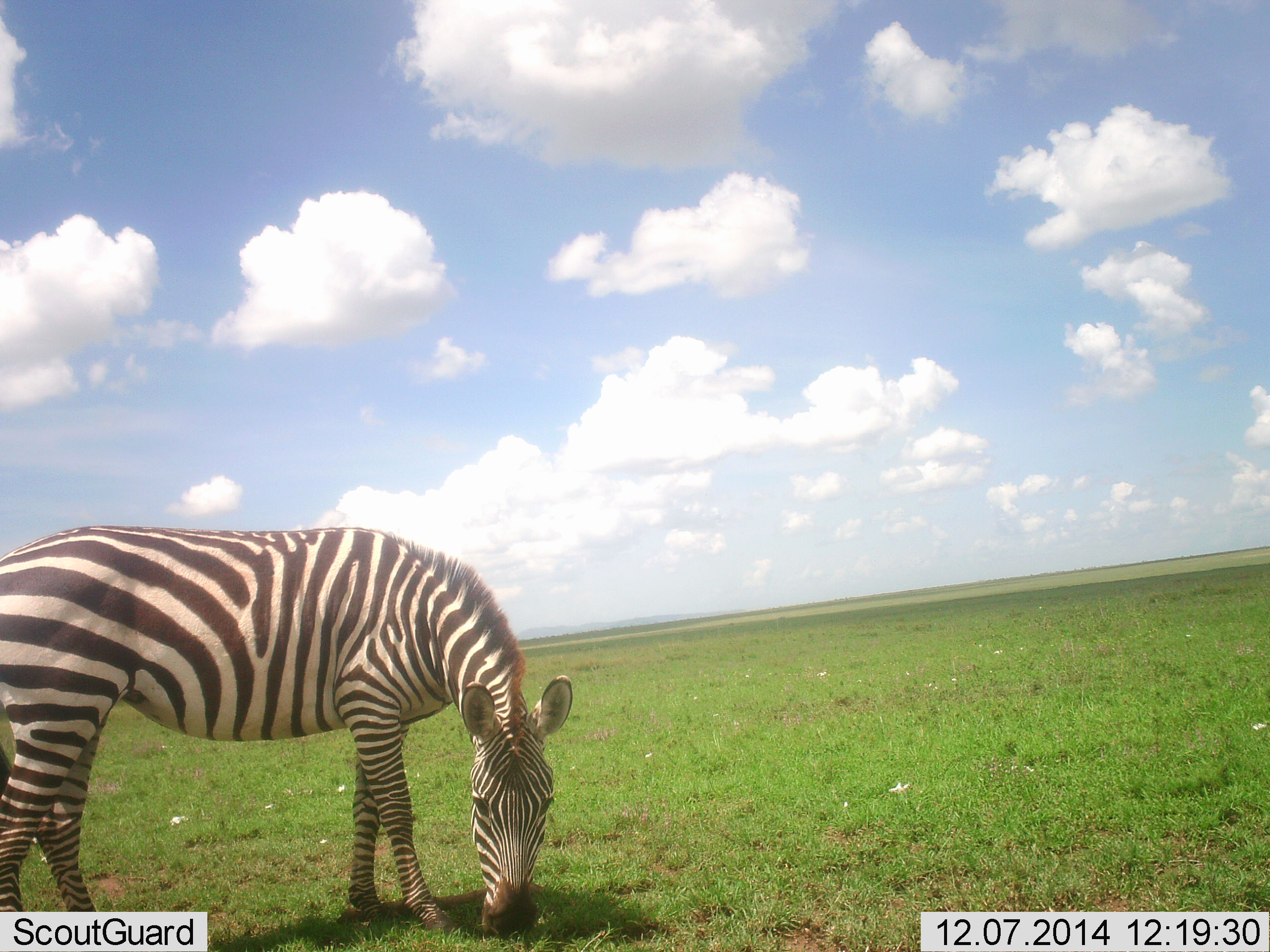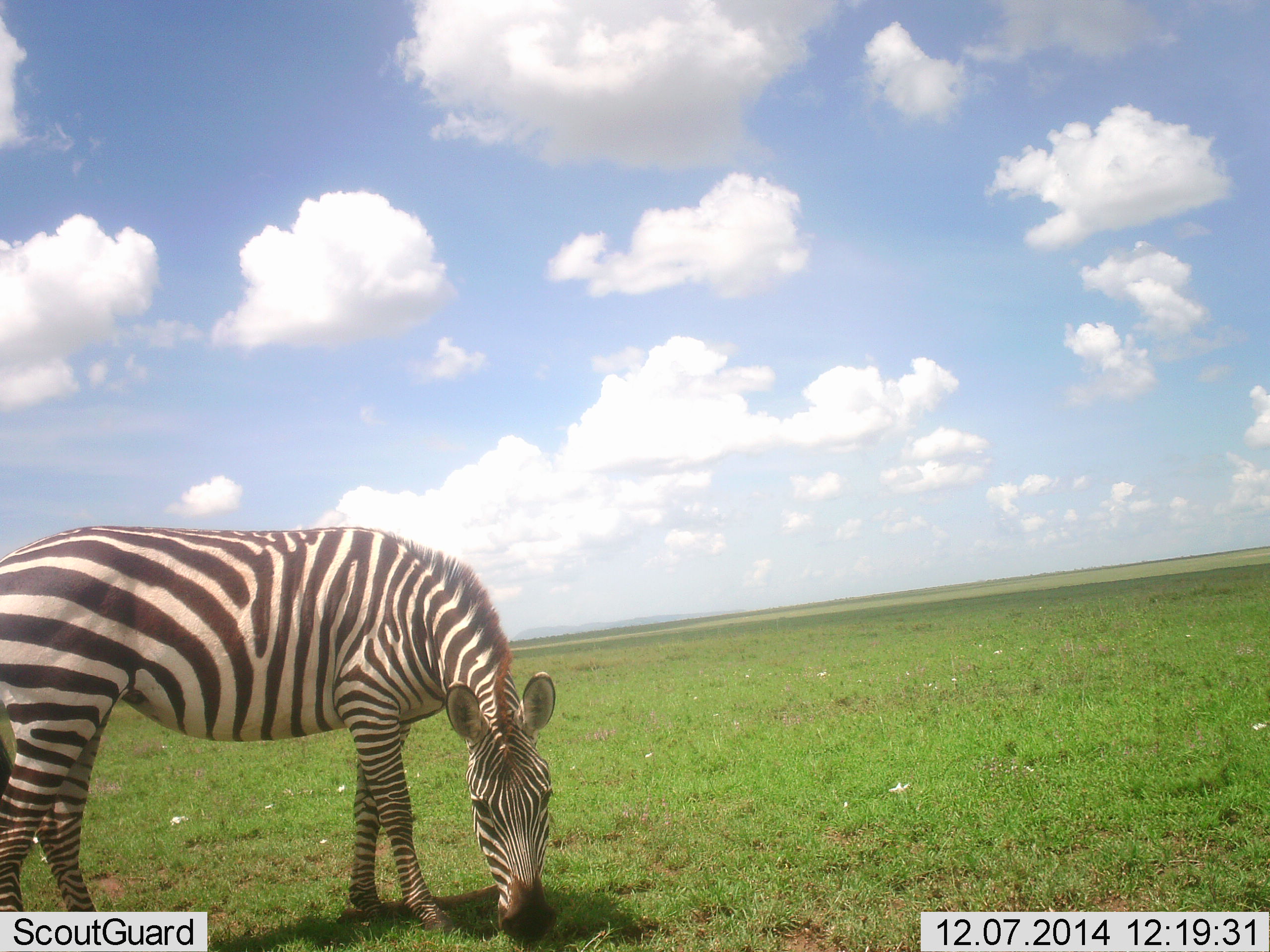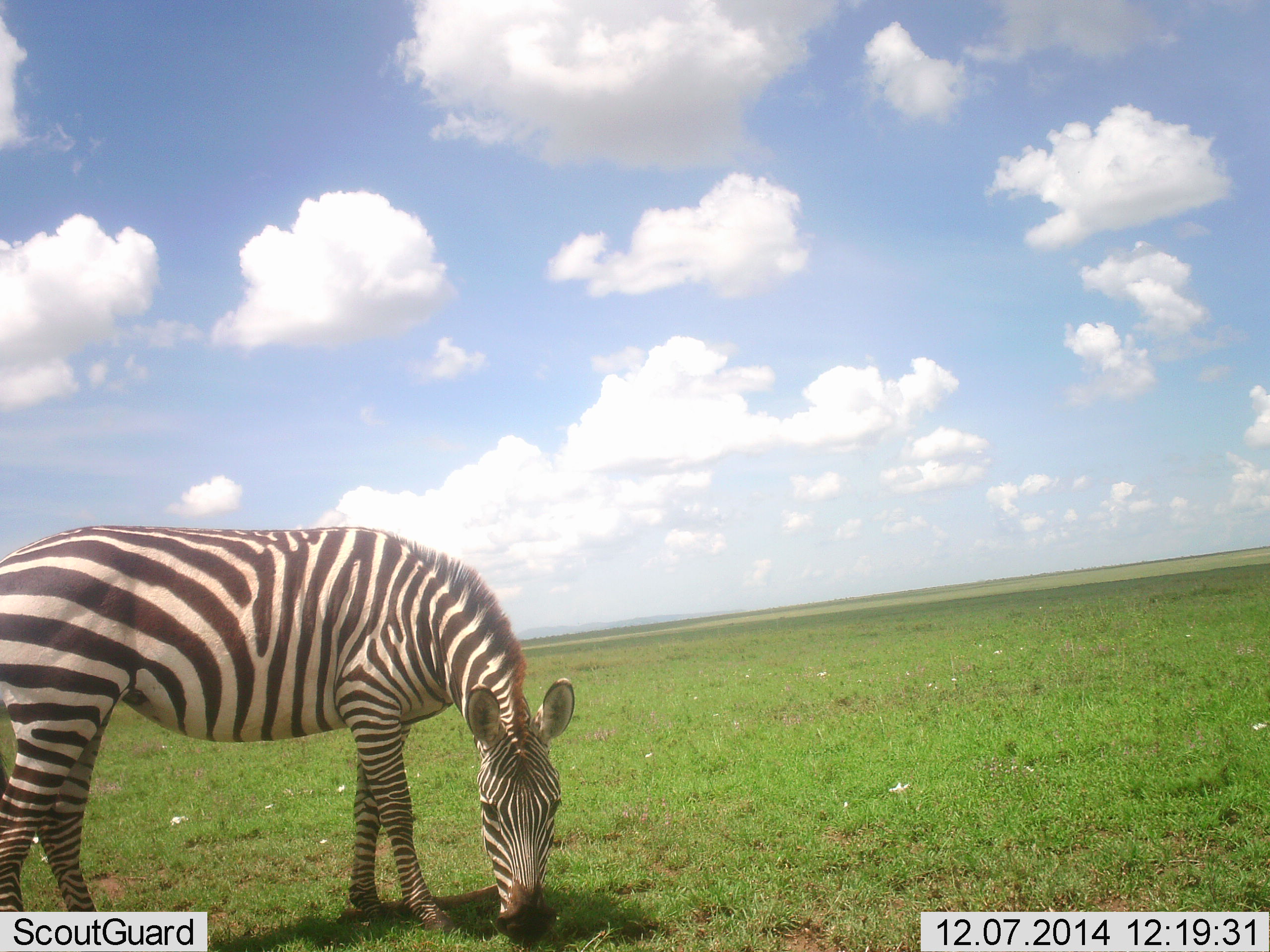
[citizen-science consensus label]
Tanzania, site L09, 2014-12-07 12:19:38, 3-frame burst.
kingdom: Animalia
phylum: Chordata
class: Mammalia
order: Perissodactyla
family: Equidae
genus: Equus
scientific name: Equus quagga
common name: plains zebra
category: zebra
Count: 1.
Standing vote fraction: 20%.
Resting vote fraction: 0%.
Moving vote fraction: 0%.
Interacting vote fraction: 0%.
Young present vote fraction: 0%.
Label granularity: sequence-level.